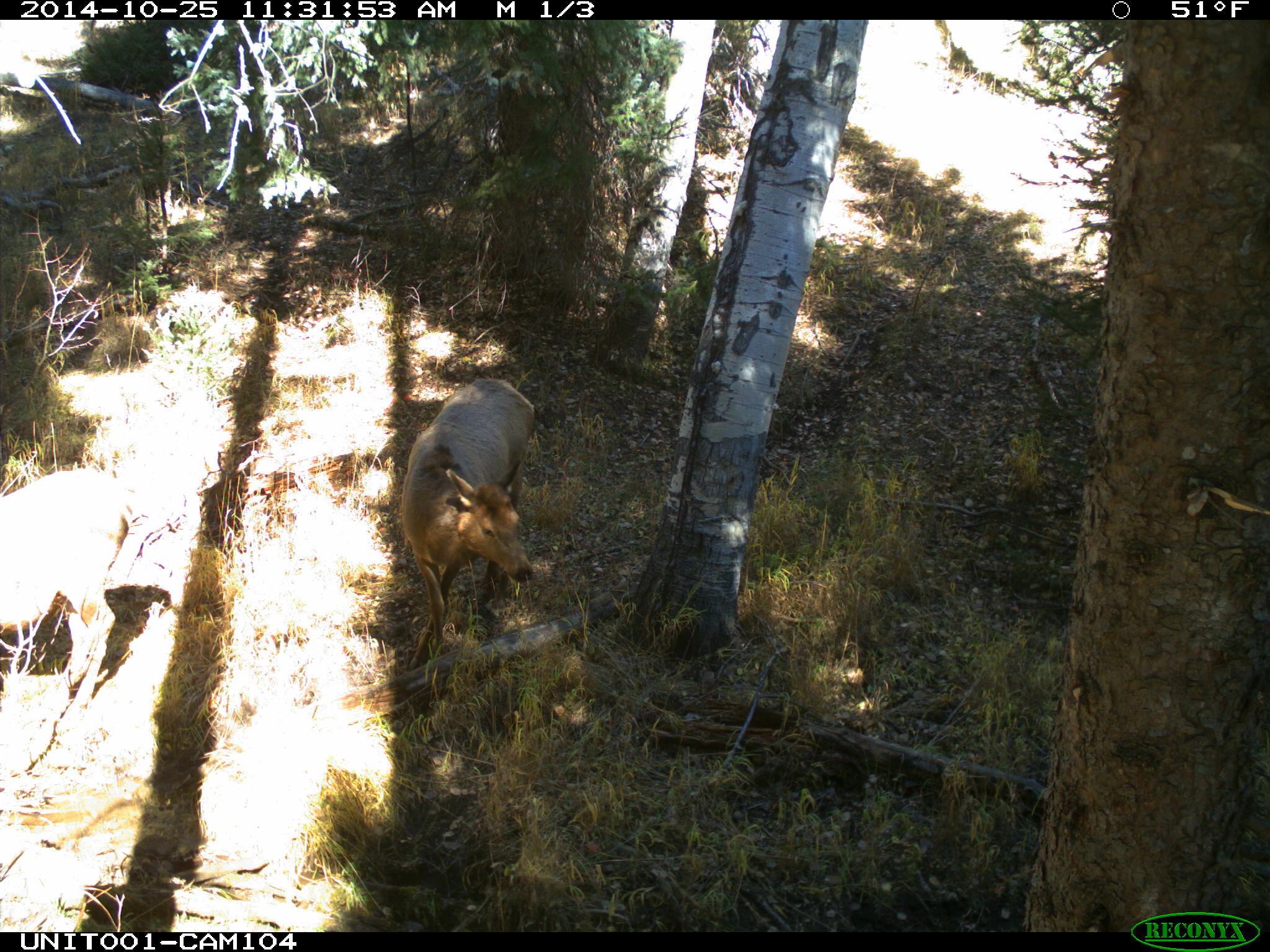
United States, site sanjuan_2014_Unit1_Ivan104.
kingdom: Animalia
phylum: Chordata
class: Mammalia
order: Artiodactyla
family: Cervidae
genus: Cervus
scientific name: Cervus elaphus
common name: red deer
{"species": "Cervus elaphus (red deer)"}